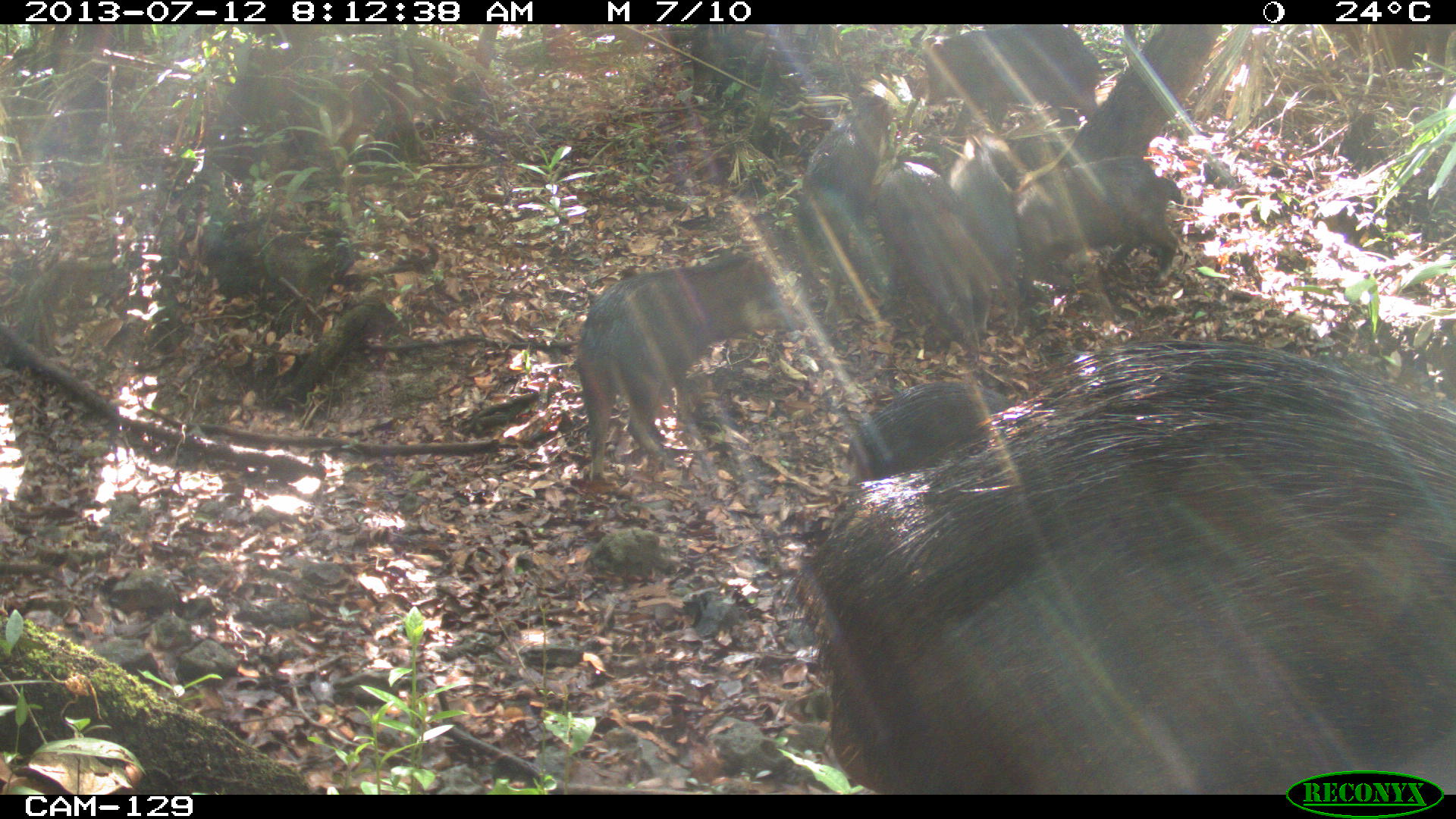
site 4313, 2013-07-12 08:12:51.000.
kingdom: Animalia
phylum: Chordata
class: Mammalia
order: Artiodactyla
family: Tayassuidae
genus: Tayassu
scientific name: Tayassu pecari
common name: white-lipped peccary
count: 20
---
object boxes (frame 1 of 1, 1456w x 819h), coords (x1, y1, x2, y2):
tayassu pecari: (774, 336, 1456, 795); (576, 252, 790, 469); (790, 77, 901, 327); (876, 160, 998, 347); (1015, 153, 1183, 285); (918, 24, 1101, 135); (847, 382, 1013, 482); (949, 136, 1028, 297)